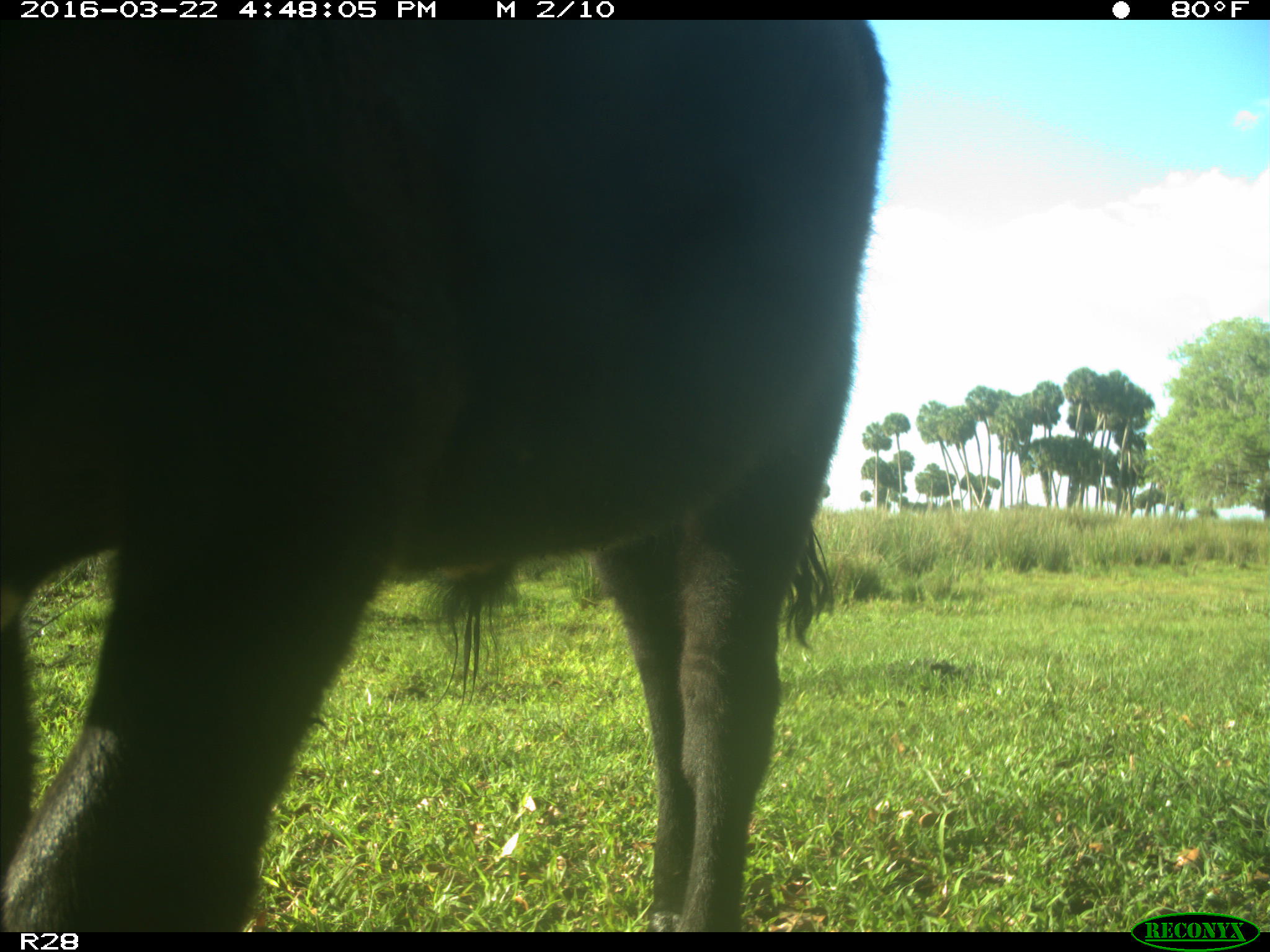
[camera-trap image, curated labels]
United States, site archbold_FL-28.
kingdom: Animalia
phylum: Chordata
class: Mammalia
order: Artiodactyla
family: Bovidae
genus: Bos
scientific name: Bos taurus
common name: domestic cow